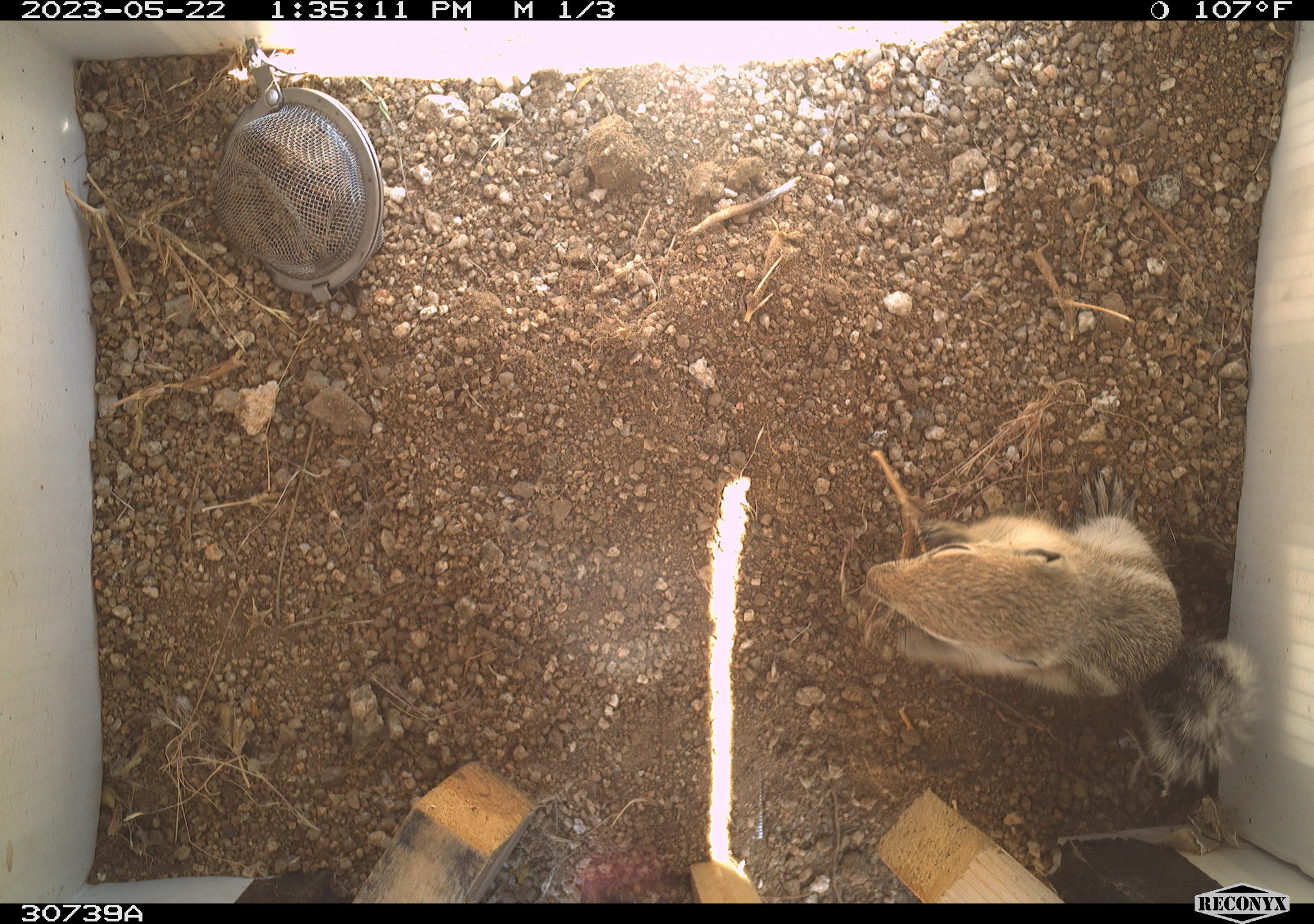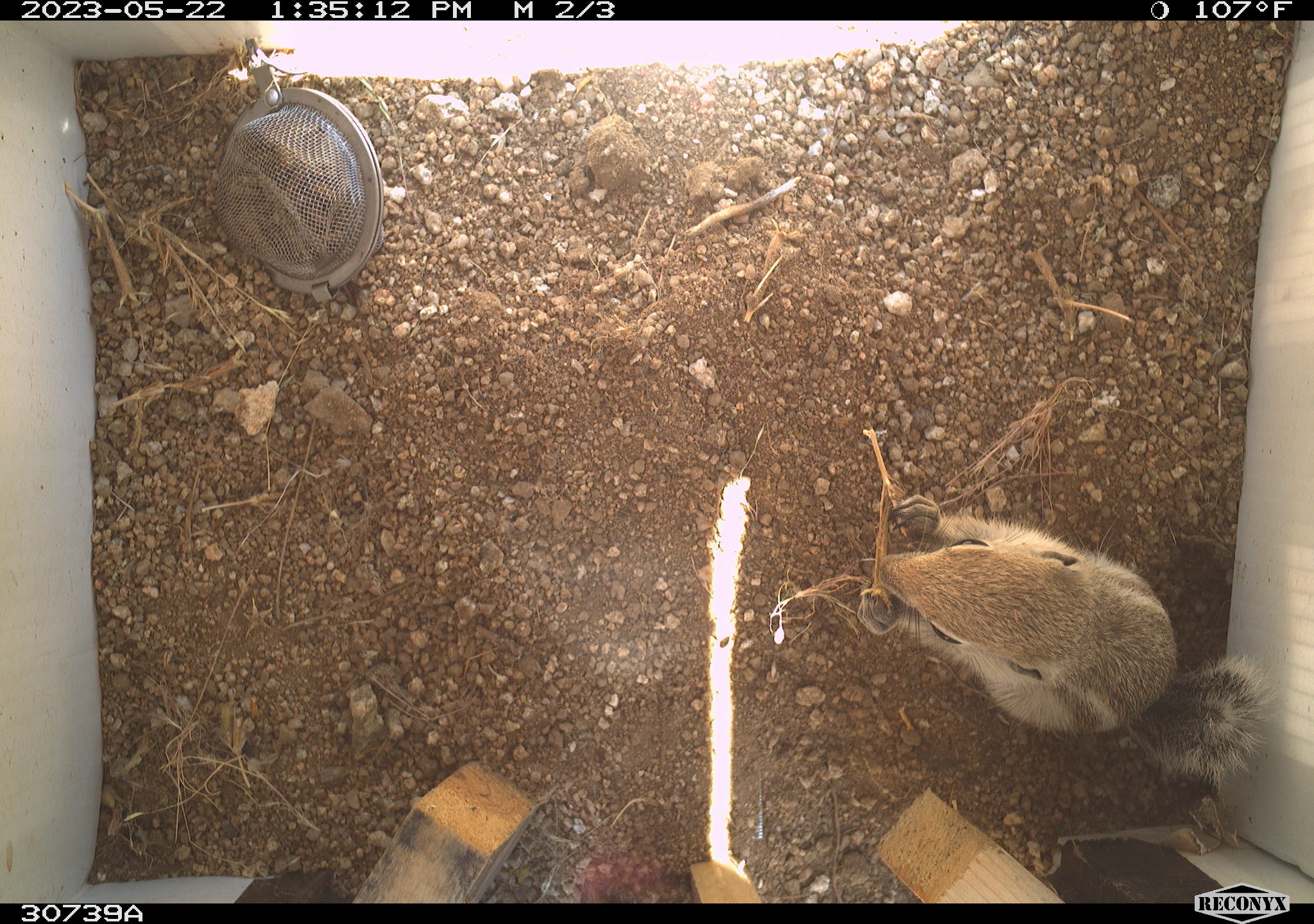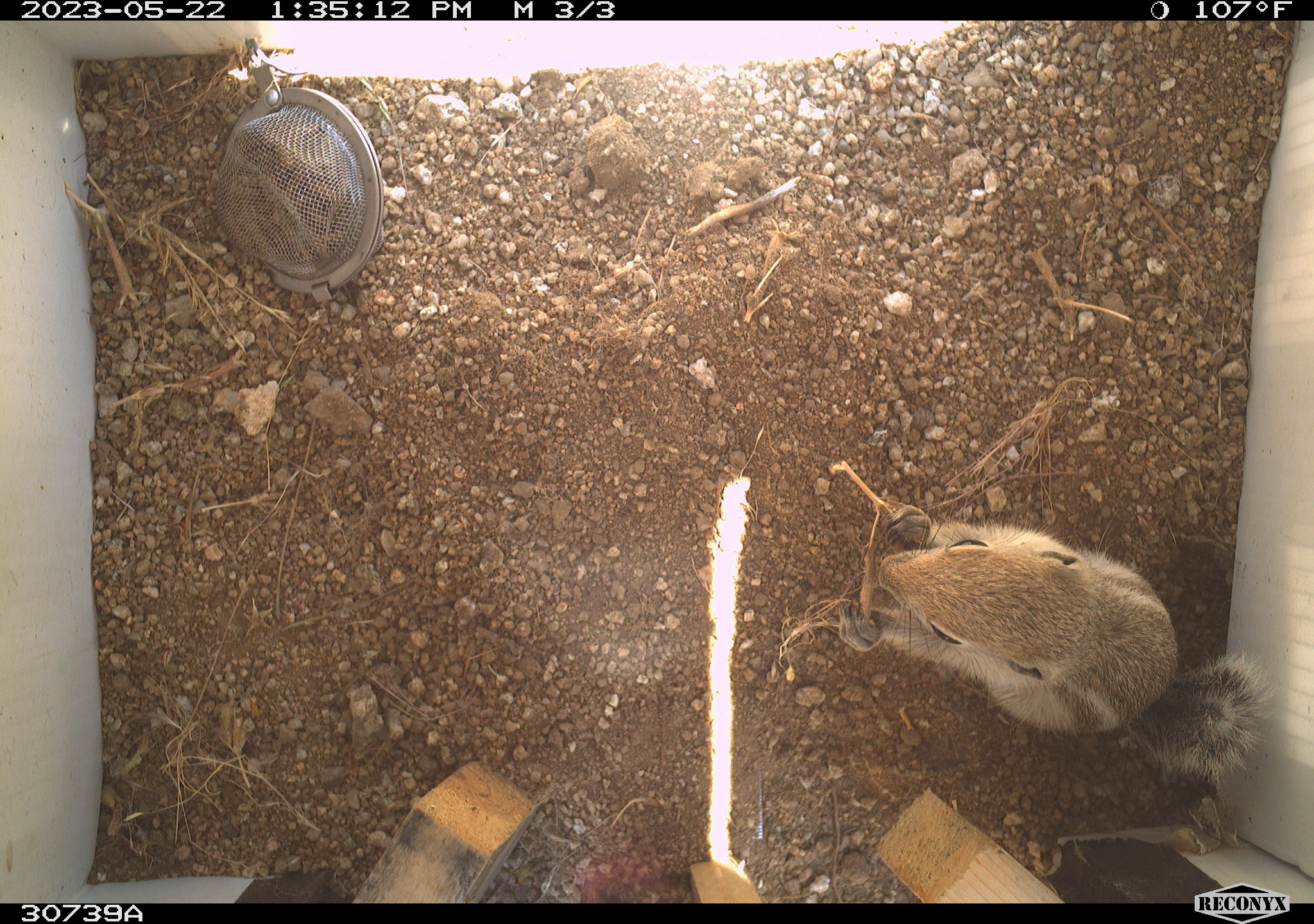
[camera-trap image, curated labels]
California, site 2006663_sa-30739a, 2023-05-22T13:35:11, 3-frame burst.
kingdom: Animalia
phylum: Chordata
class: Mammalia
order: Rodentia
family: Sciuridae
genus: Ammospermophilus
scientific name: Ammospermophilus leucurus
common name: white-tailed antelope squirrel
White-tailed antelope squirrel (Ammospermophilus leucurus).